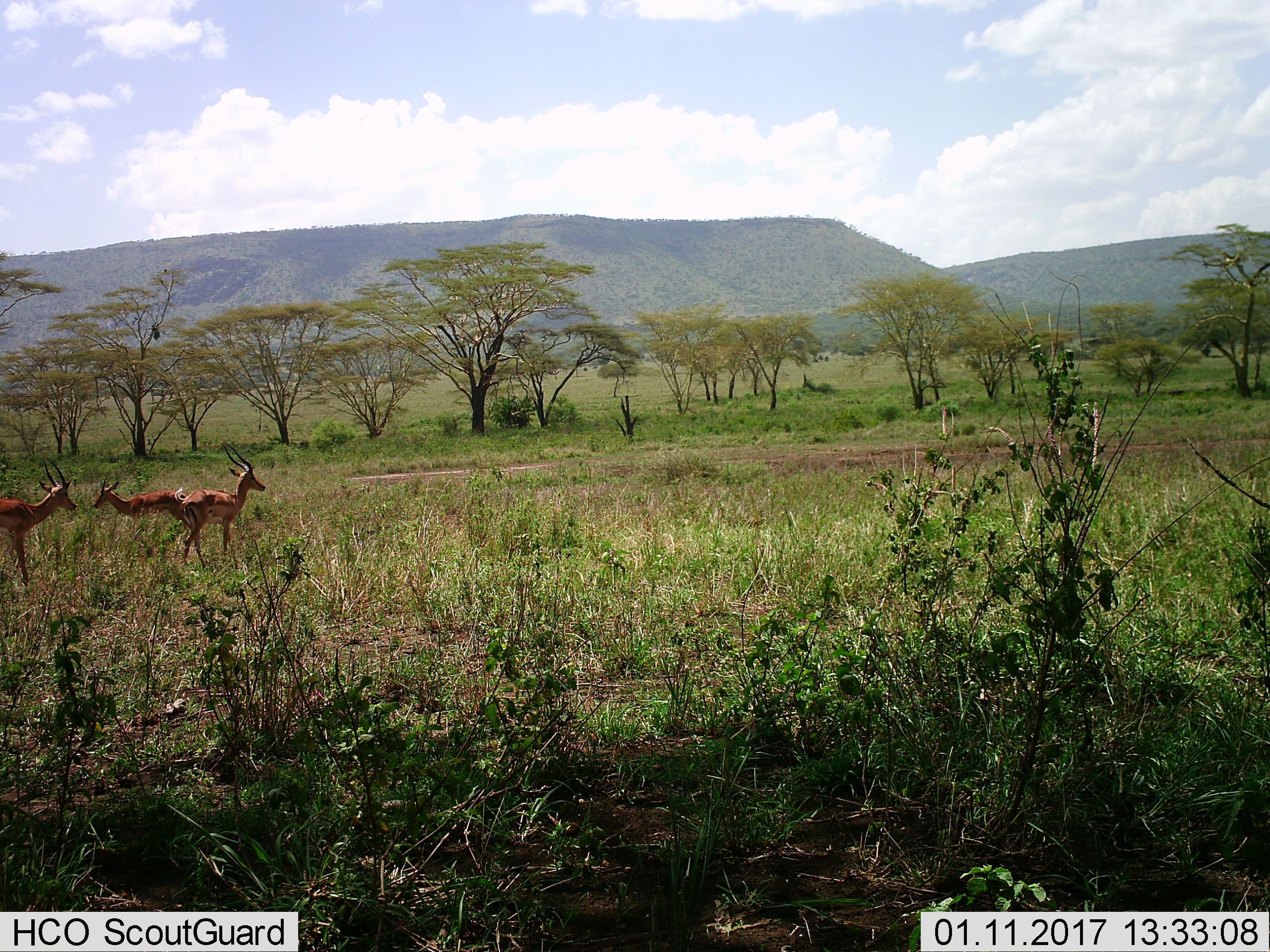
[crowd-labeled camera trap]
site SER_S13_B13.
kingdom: Animalia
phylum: Chordata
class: Mammalia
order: Artiodactyla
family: Bovidae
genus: Aepyceros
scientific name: Aepyceros melampus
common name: impala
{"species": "impala (Aepyceros melampus)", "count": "3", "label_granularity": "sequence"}